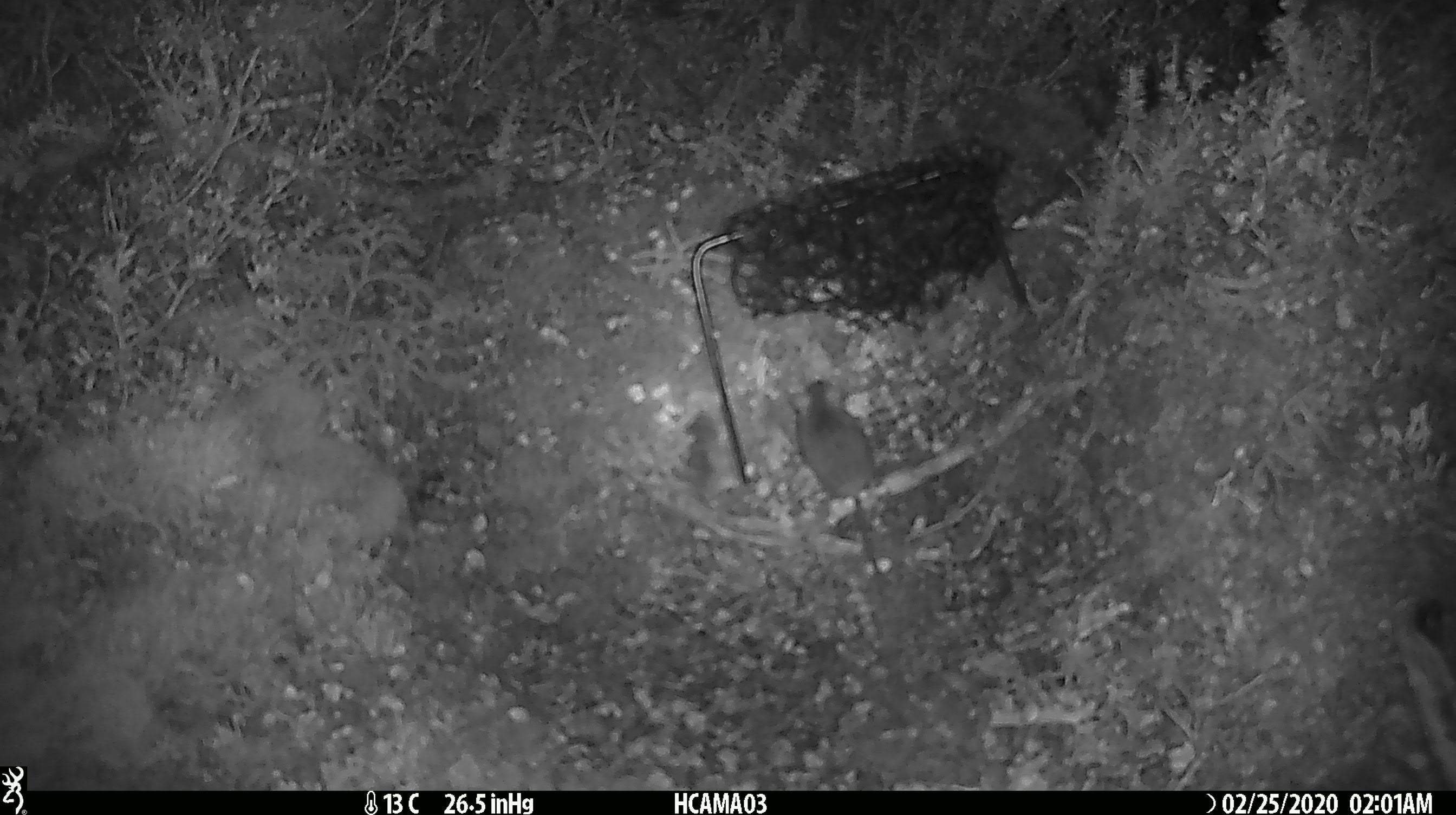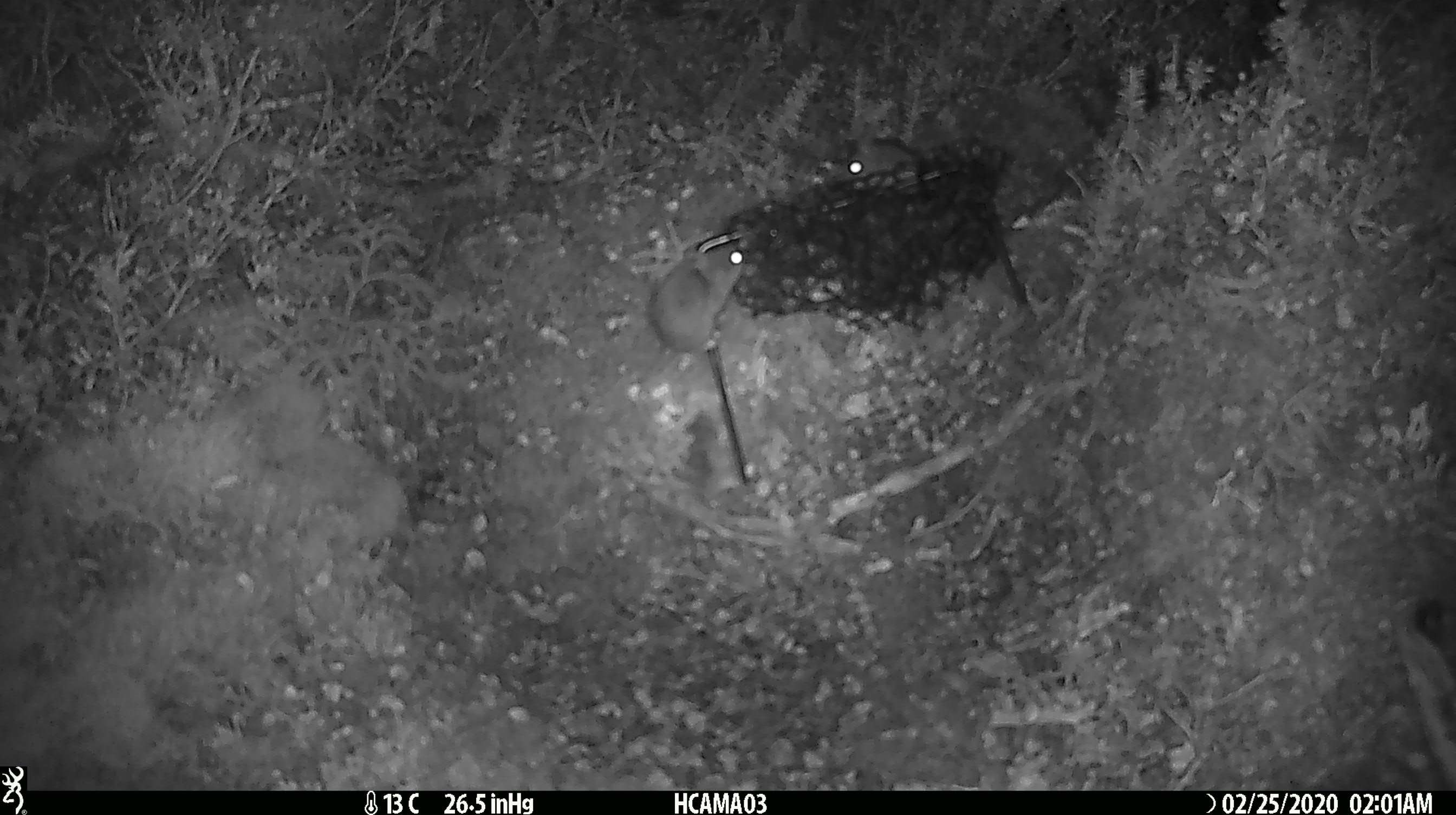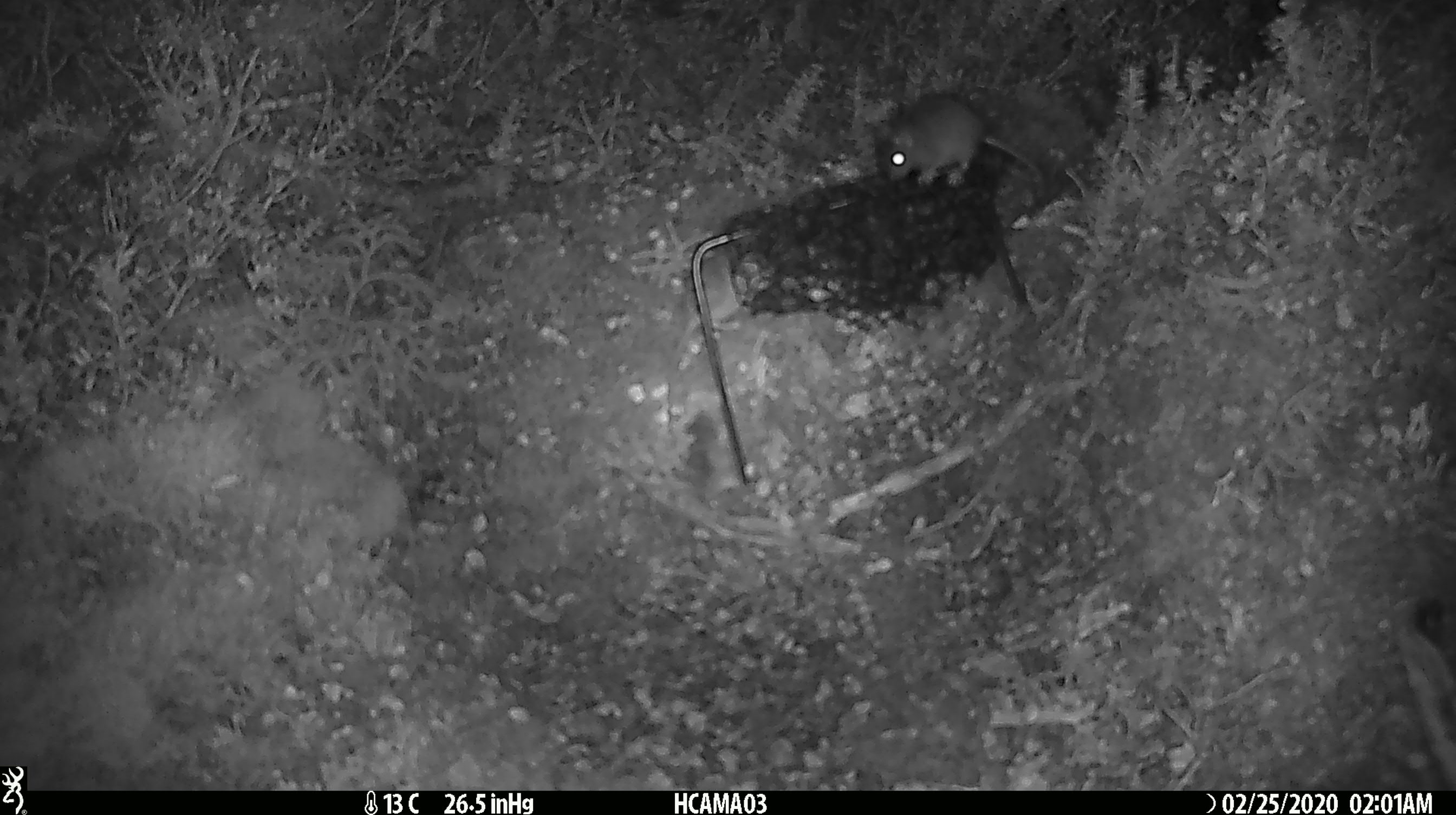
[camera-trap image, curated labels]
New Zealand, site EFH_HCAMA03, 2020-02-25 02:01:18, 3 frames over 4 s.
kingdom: Animalia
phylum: Chordata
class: Mammalia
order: Rodentia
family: Muridae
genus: Mus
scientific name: Mus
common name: mouse